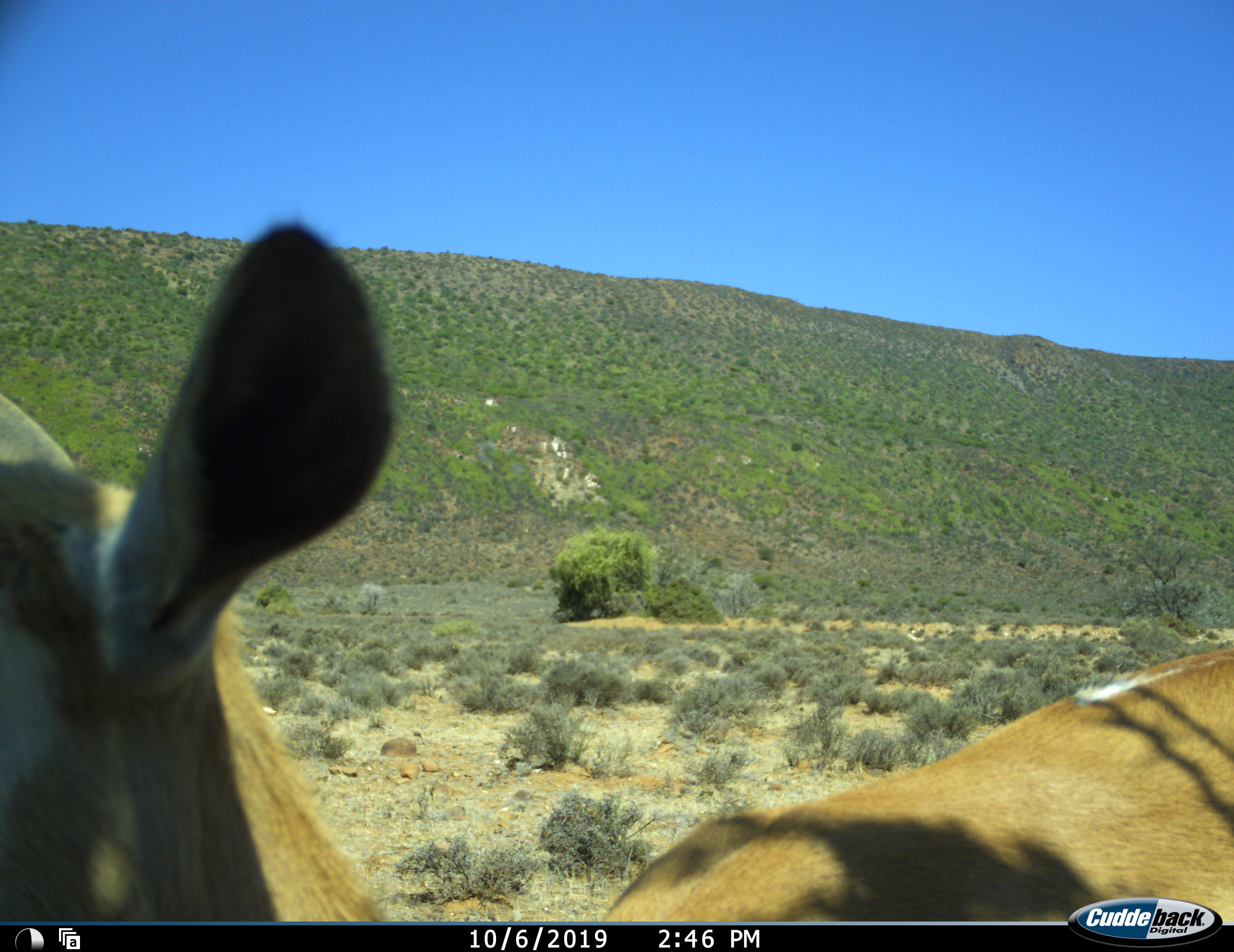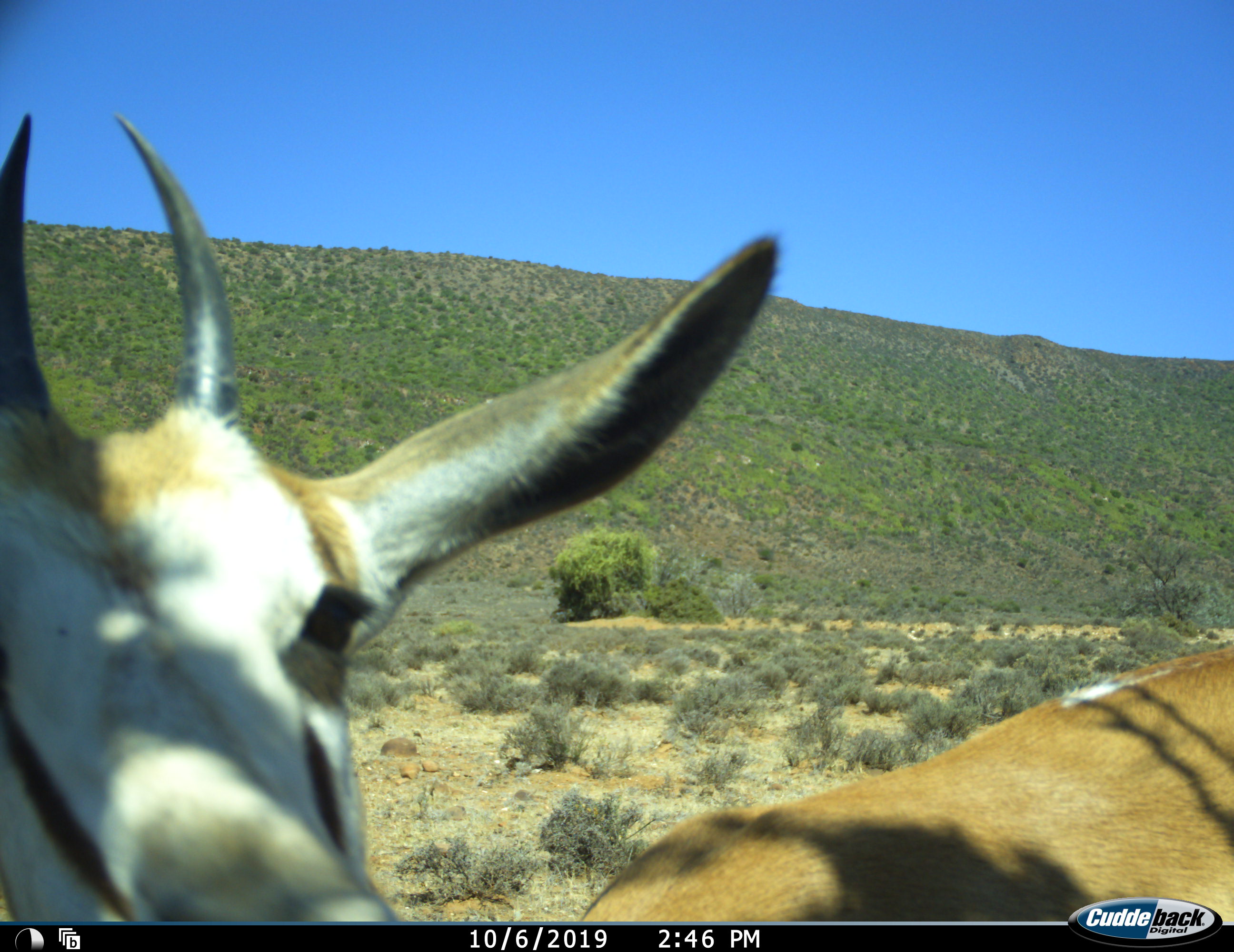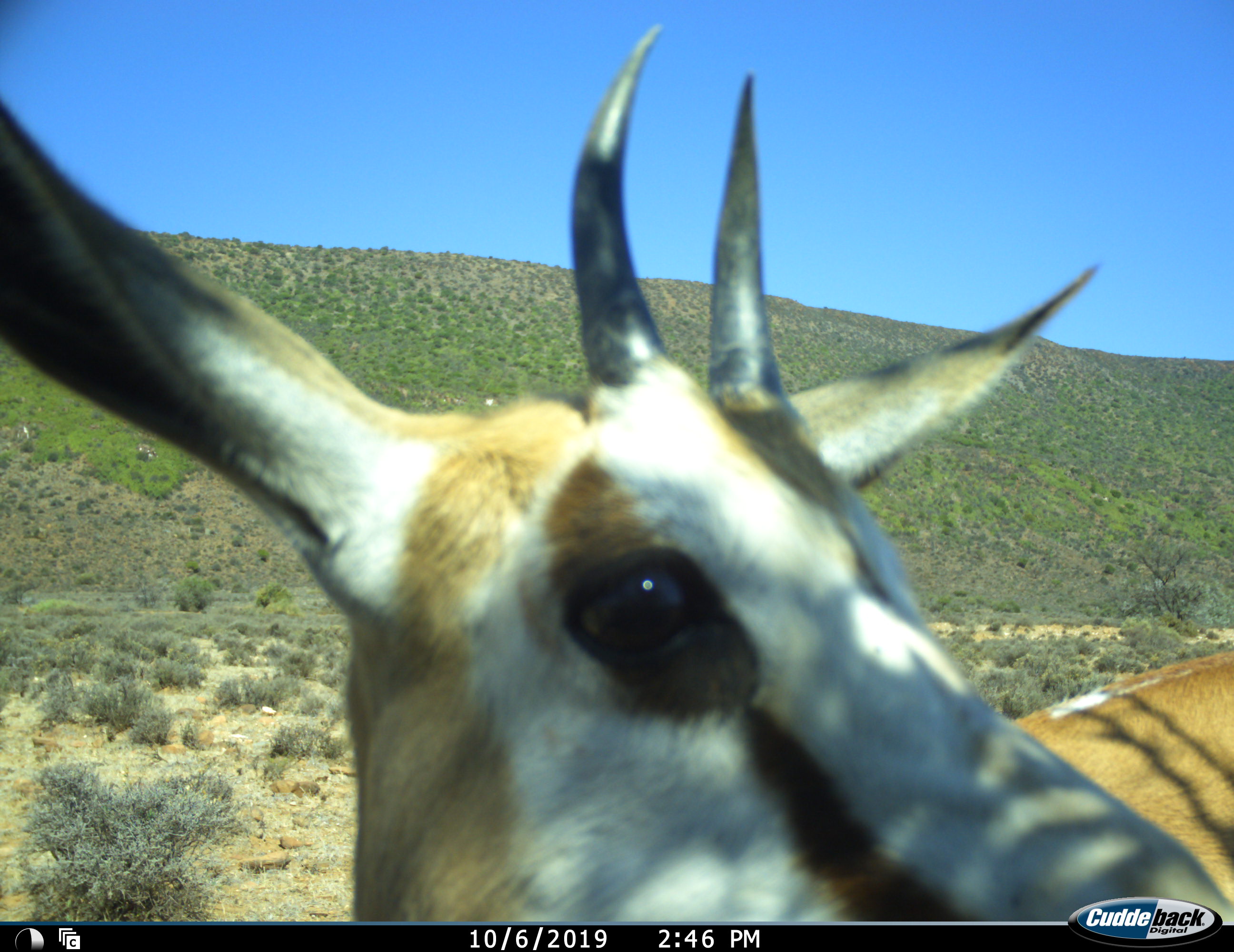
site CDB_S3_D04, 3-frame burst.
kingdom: Animalia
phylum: Chordata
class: Mammalia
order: Artiodactyla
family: Bovidae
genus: Antidorcas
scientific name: Antidorcas marsupialis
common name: springbok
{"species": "springbok (Antidorcas marsupialis)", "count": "1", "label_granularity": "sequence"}